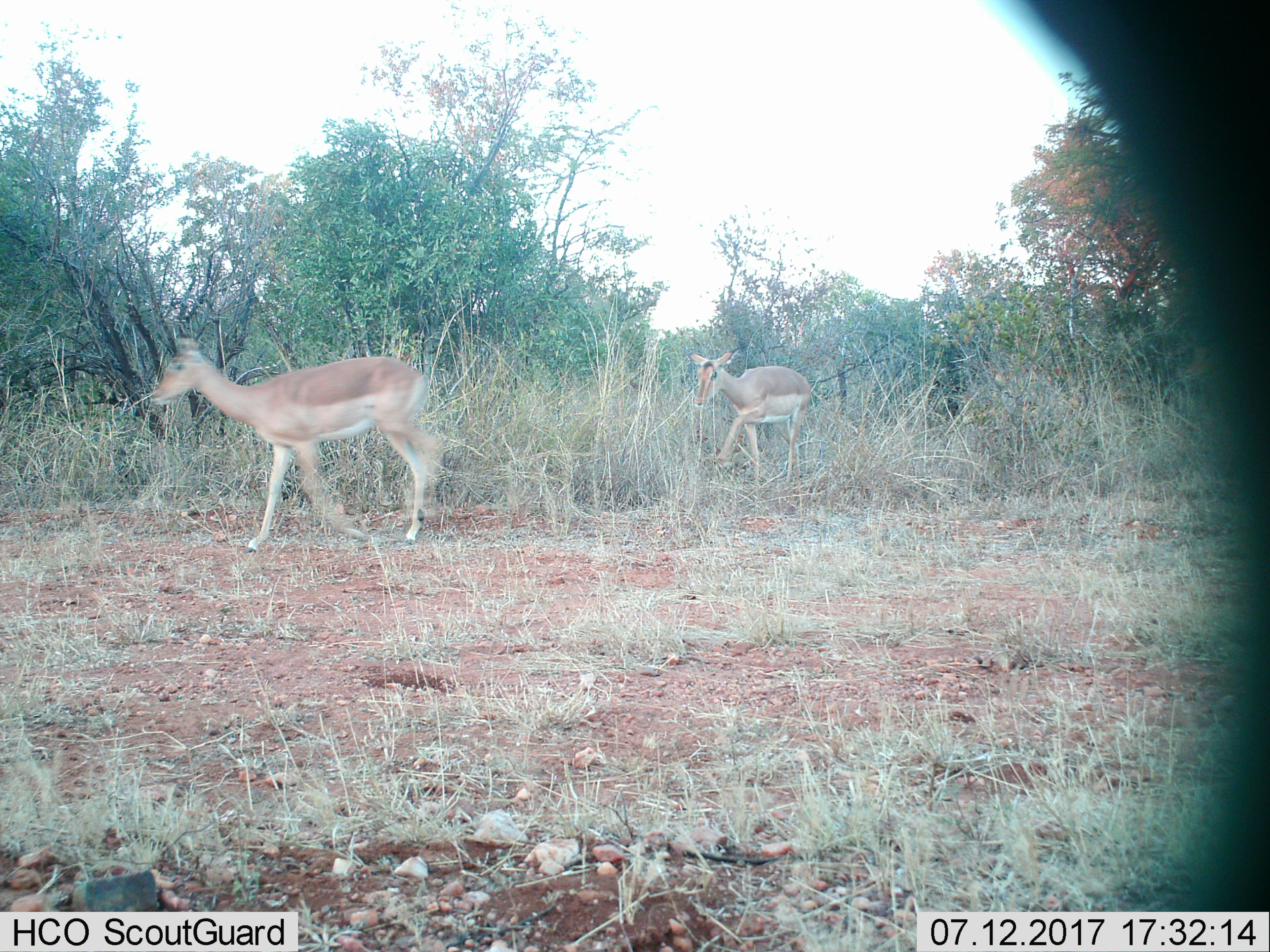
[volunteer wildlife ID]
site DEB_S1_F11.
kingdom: Animalia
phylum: Chordata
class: Mammalia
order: Artiodactyla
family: Bovidae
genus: Aepyceros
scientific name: Aepyceros melampus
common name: impala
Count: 2.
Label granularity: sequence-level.